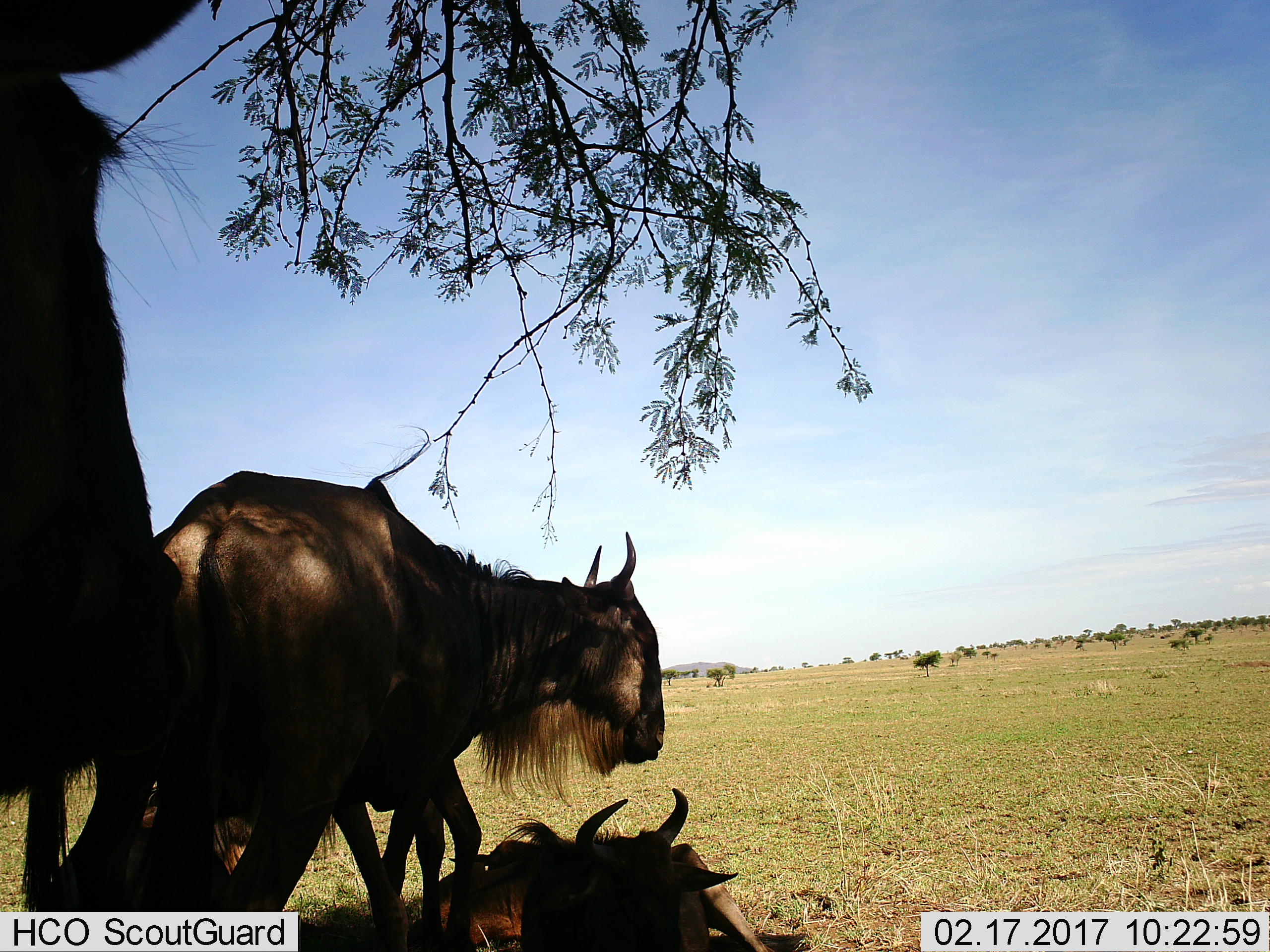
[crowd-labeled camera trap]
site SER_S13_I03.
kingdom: Animalia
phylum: Chordata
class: Mammalia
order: Artiodactyla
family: Bovidae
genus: Connochaetes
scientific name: Connochaetes taurinus taurinus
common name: blue wildebeest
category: wildebeestblue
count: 3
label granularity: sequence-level